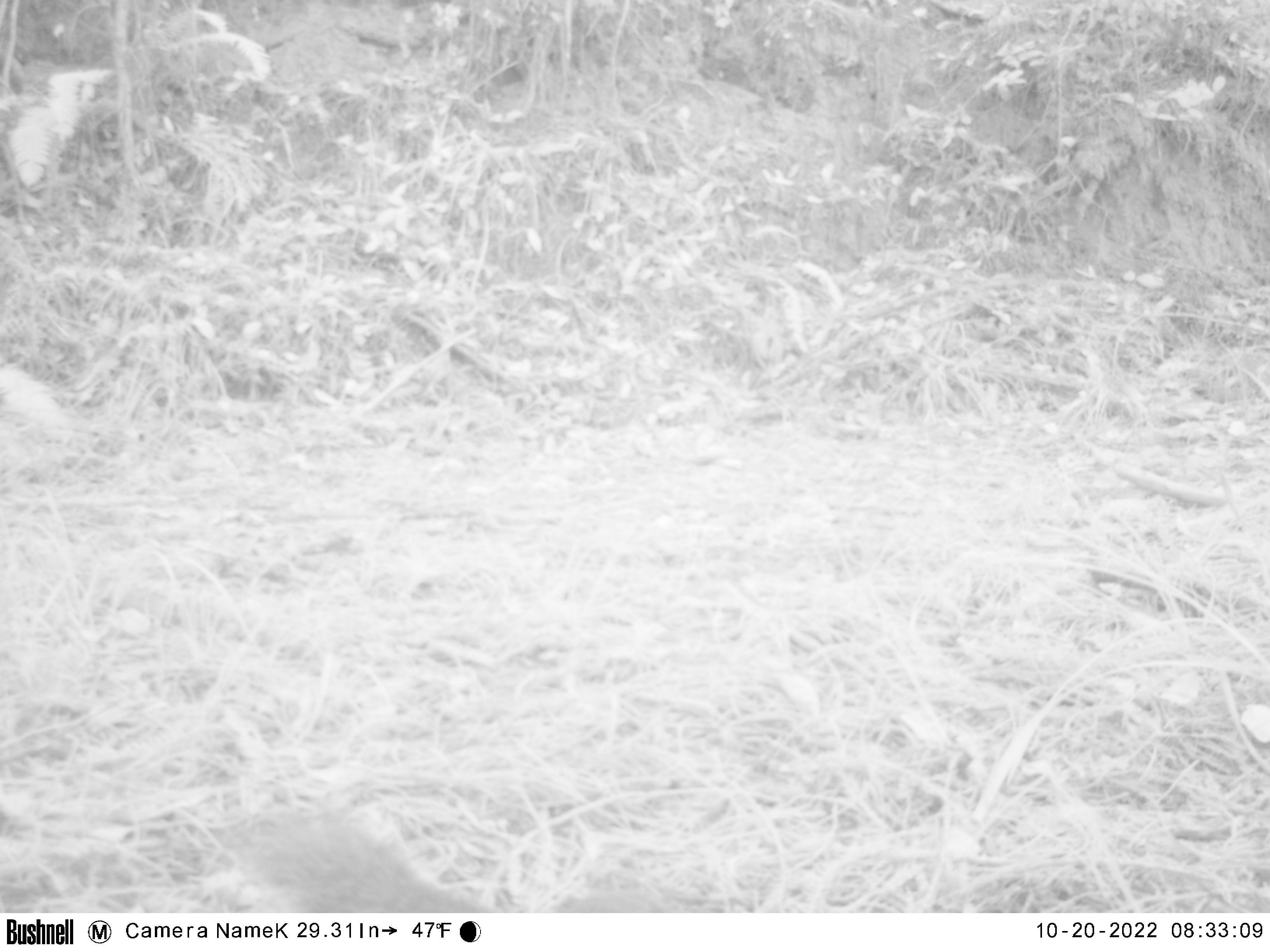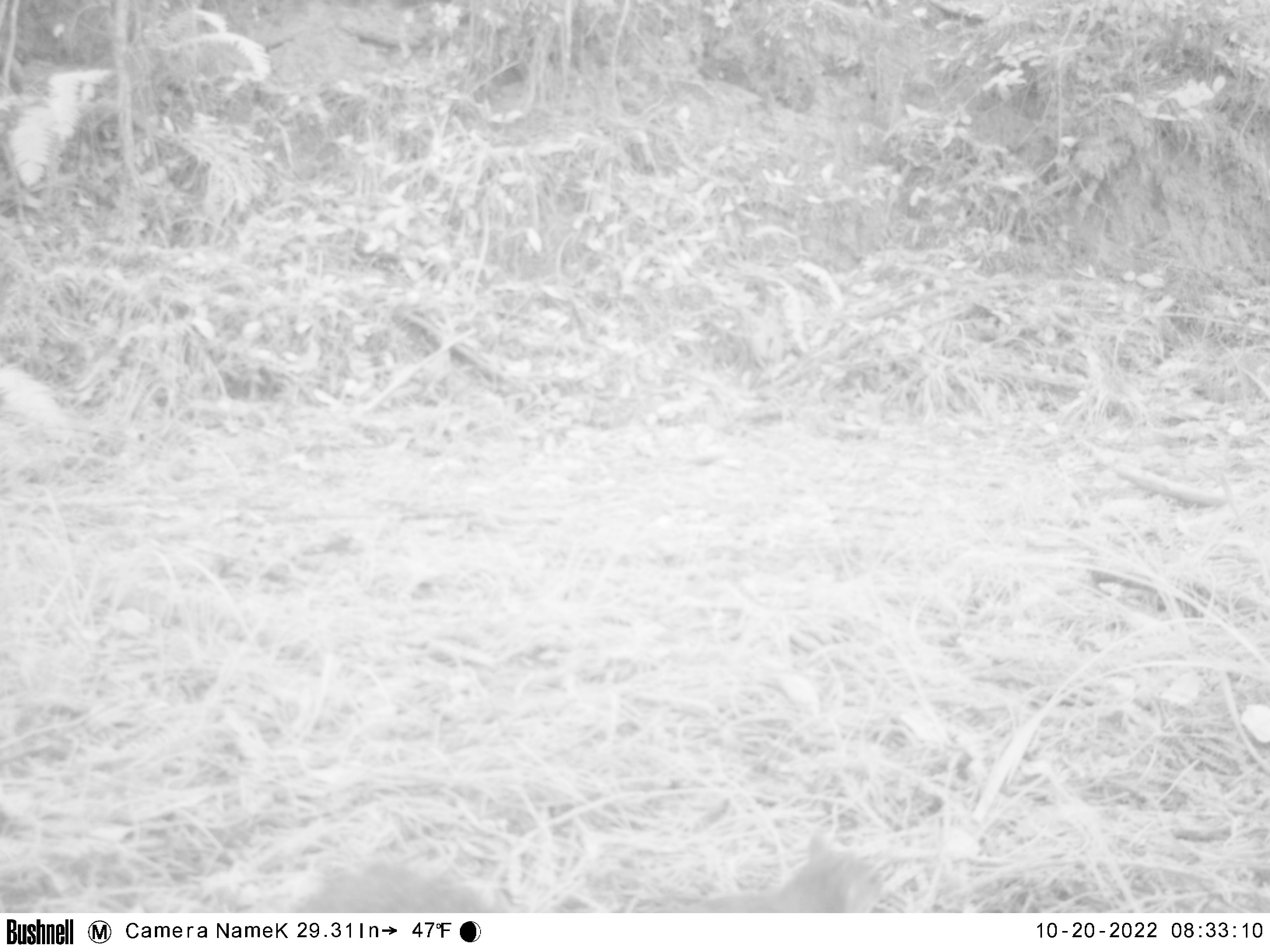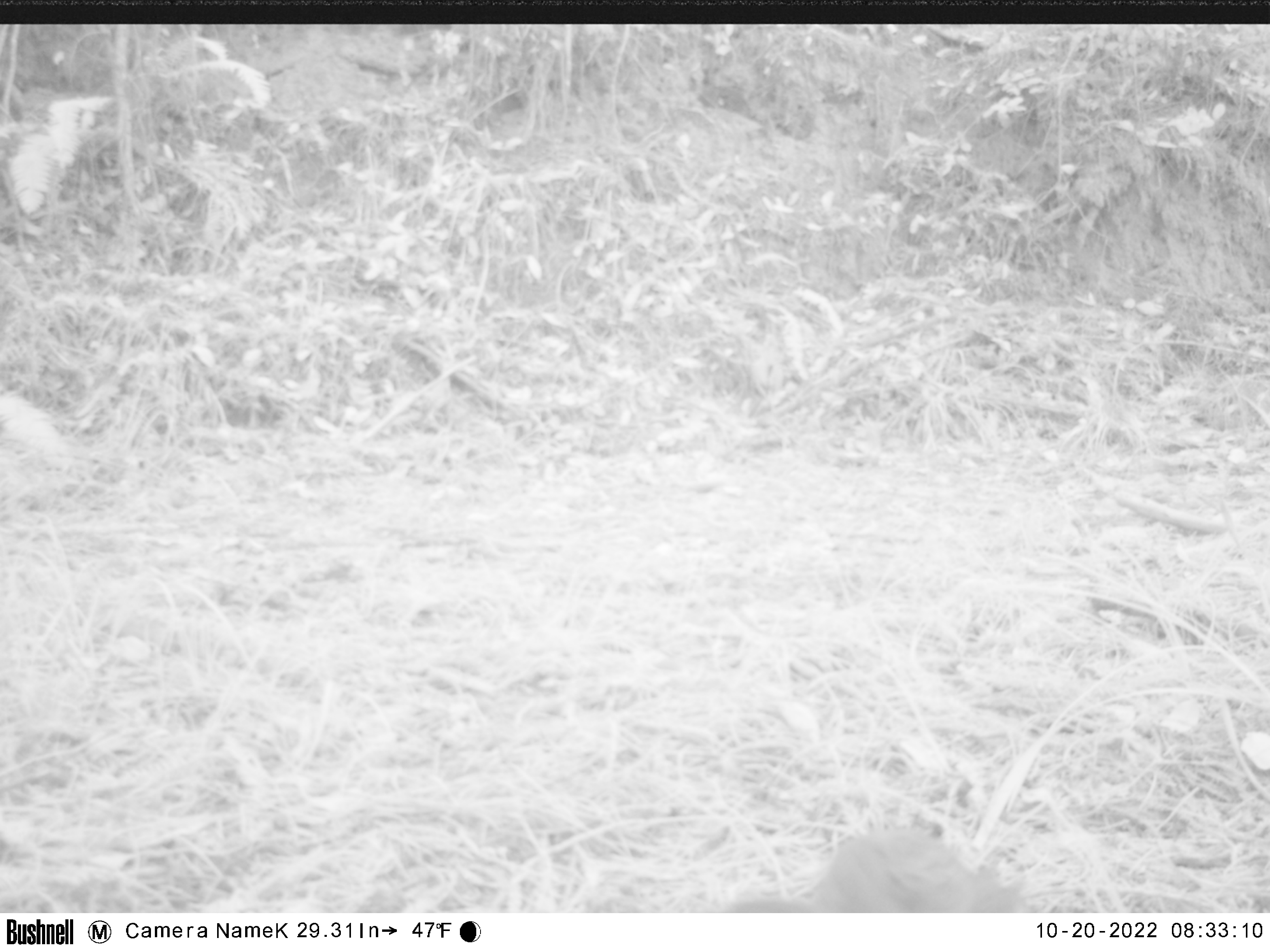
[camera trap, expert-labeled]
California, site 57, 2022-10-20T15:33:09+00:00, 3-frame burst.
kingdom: Animalia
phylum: Chordata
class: Mammalia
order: Rodentia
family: Sciuridae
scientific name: Sciuridae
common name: squirrel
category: unknown squirrel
Unknown squirrel (squirrel) (Sciuridae).